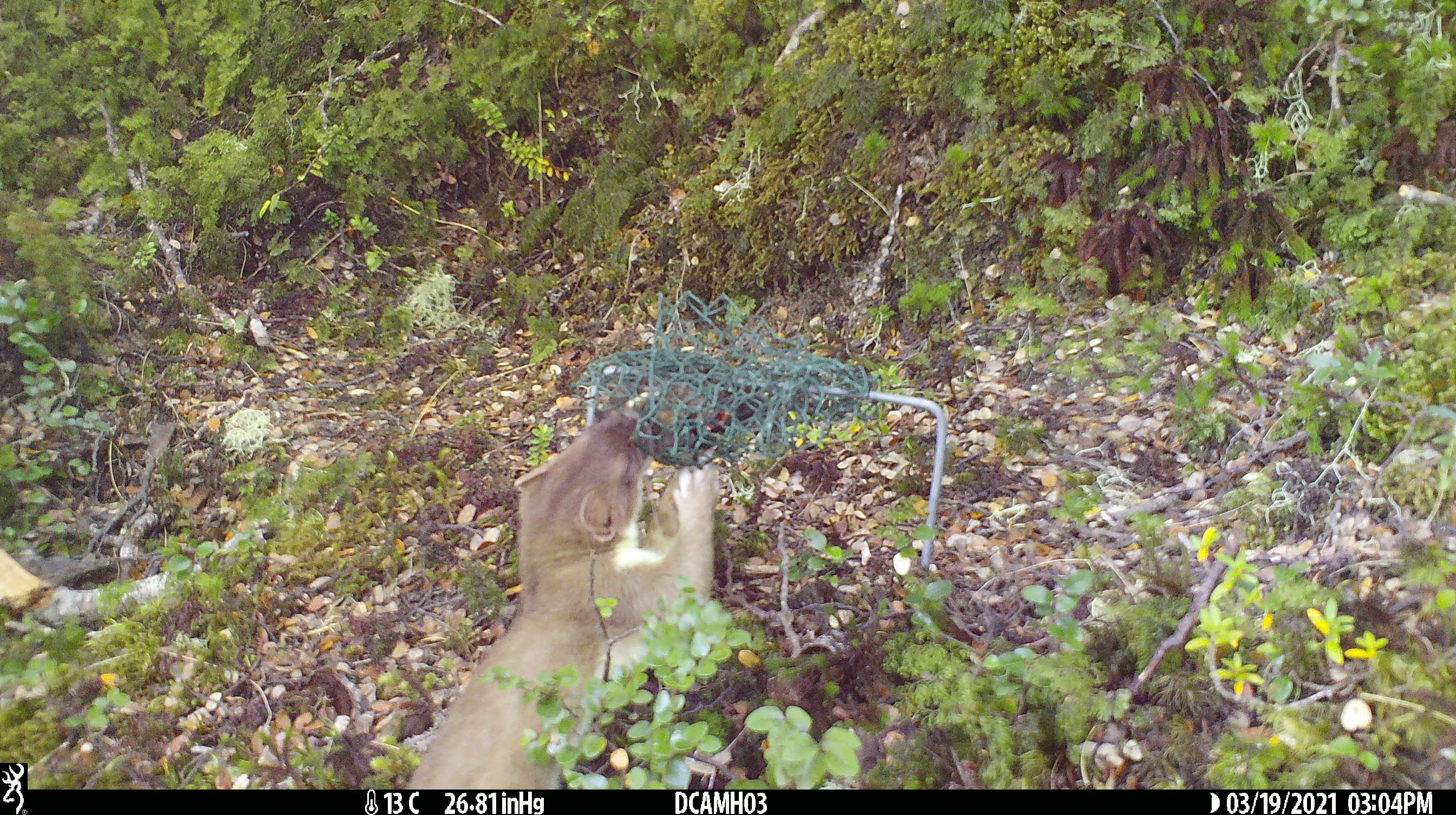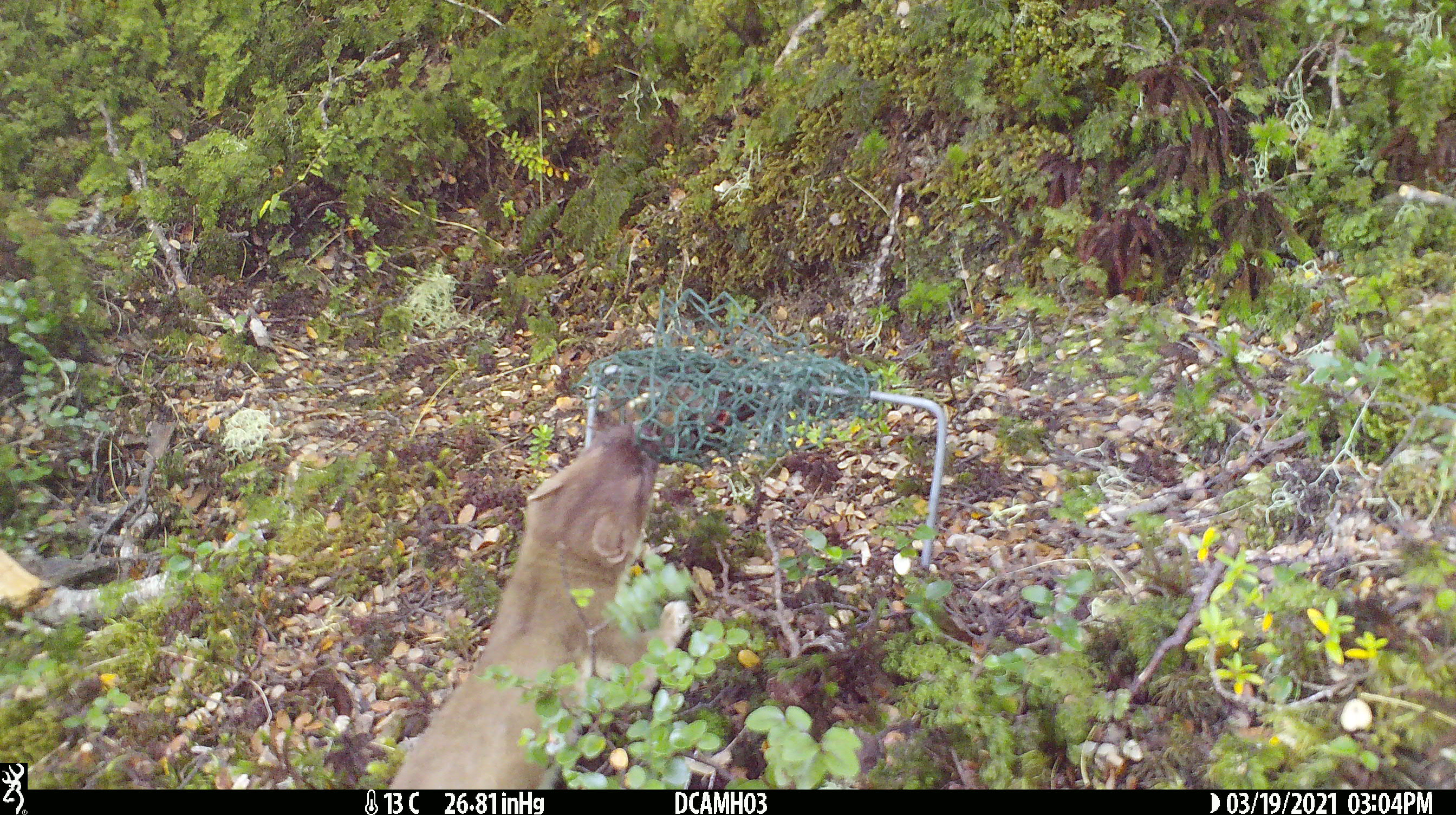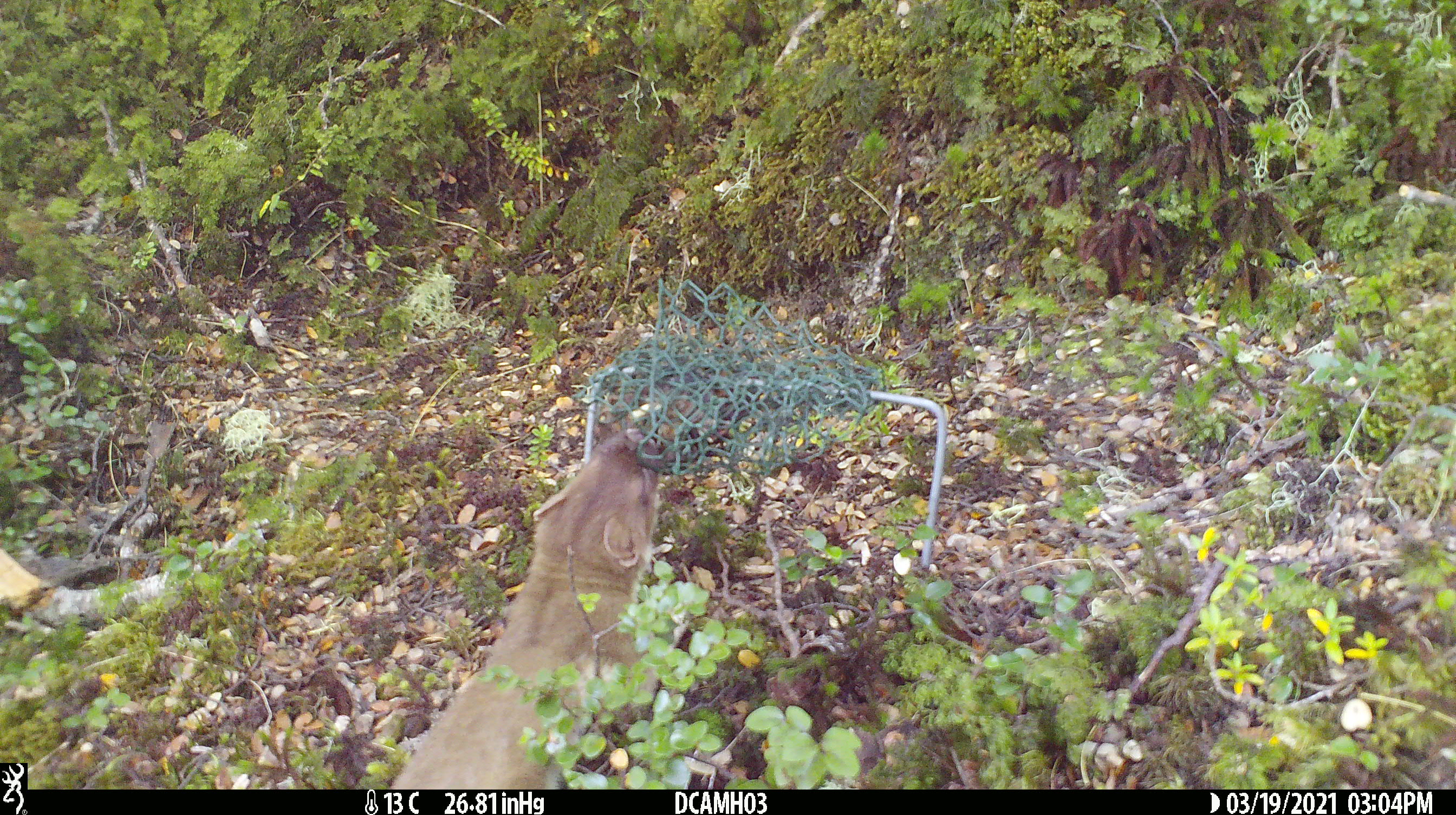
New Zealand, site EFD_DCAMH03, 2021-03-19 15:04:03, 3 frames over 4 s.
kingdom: Animalia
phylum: Chordata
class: Mammalia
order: Carnivora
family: Mustelidae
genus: Mustela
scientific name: Mustela erminea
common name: stoat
Stoat (Mustela erminea).